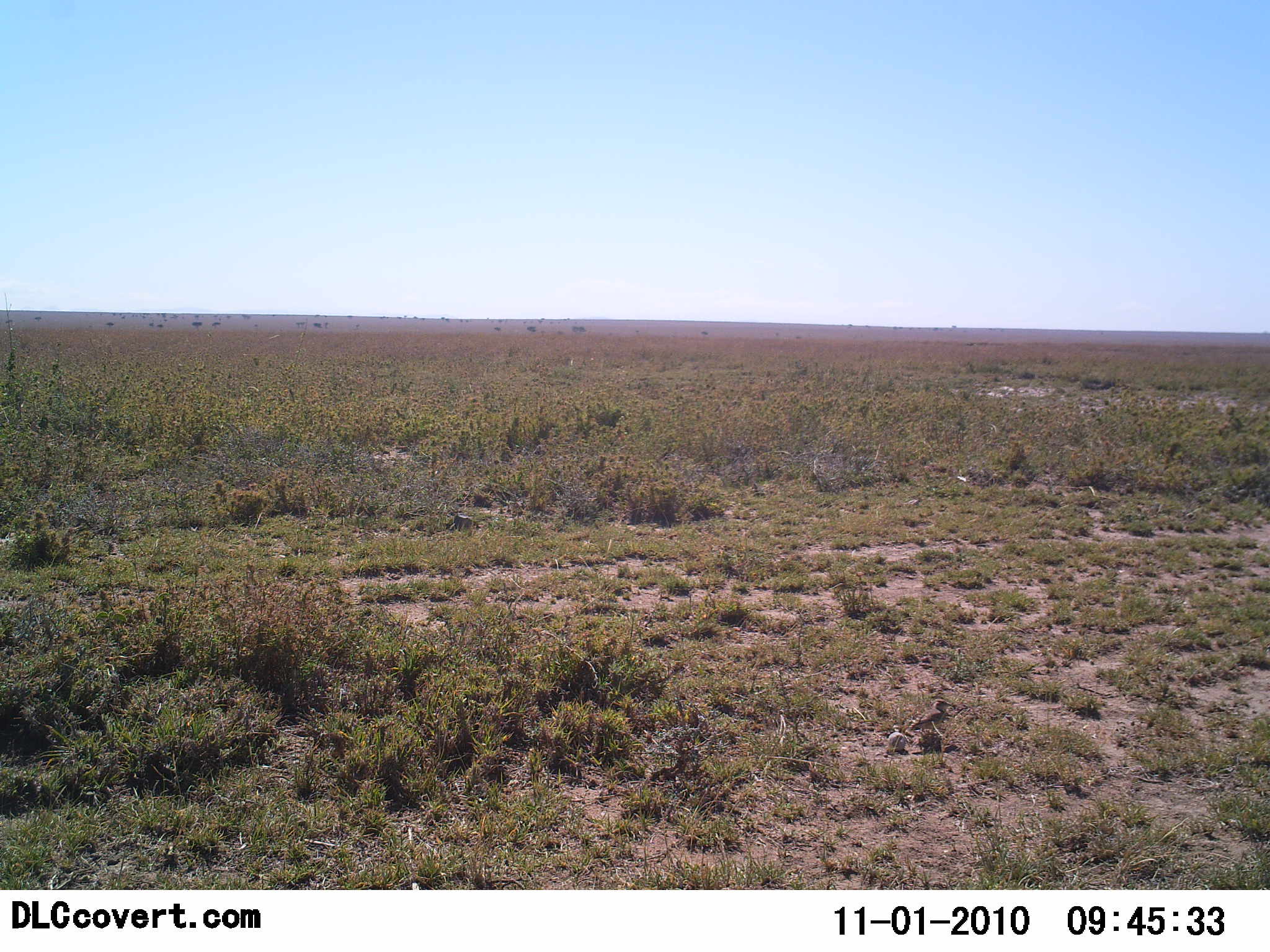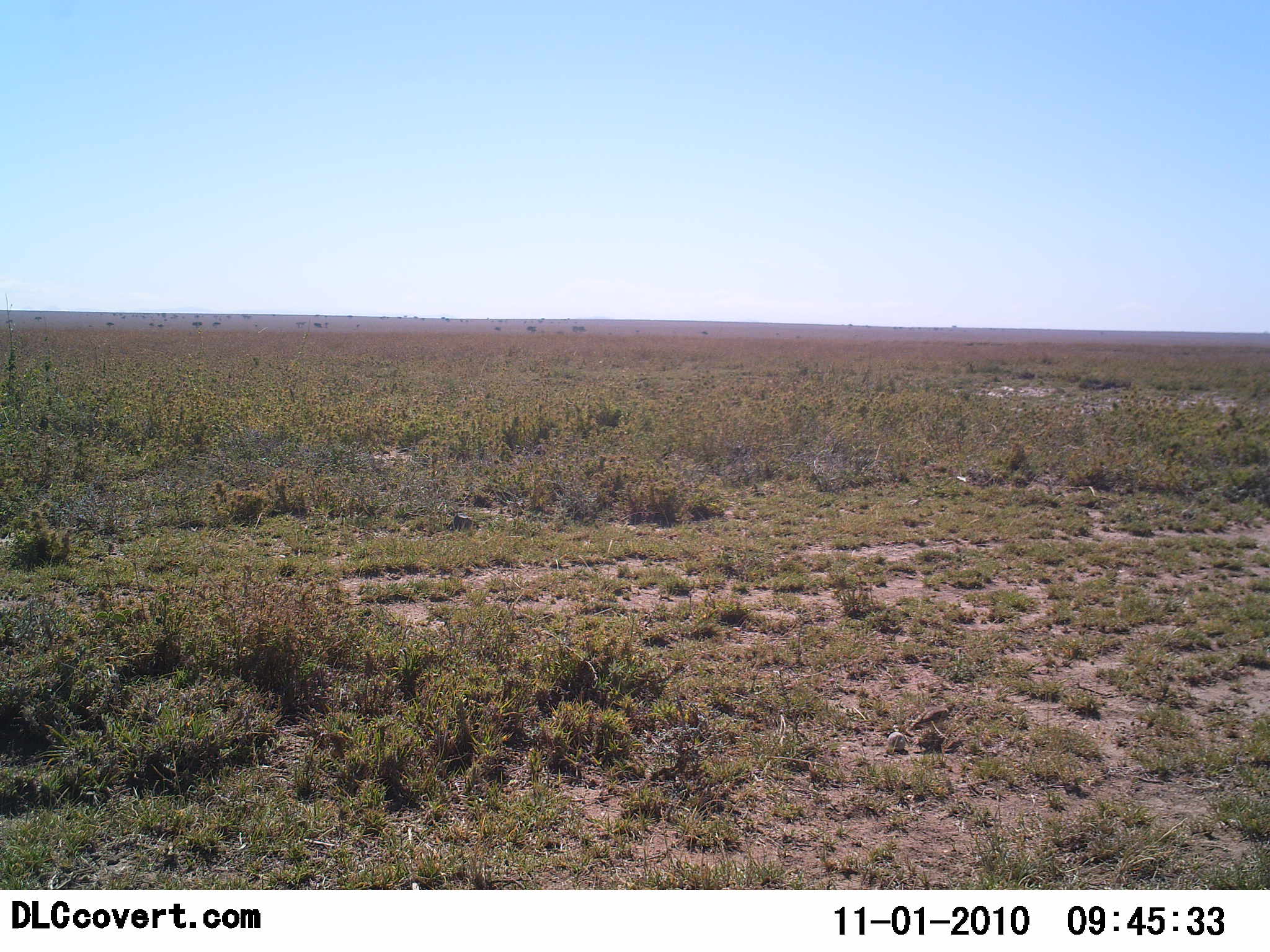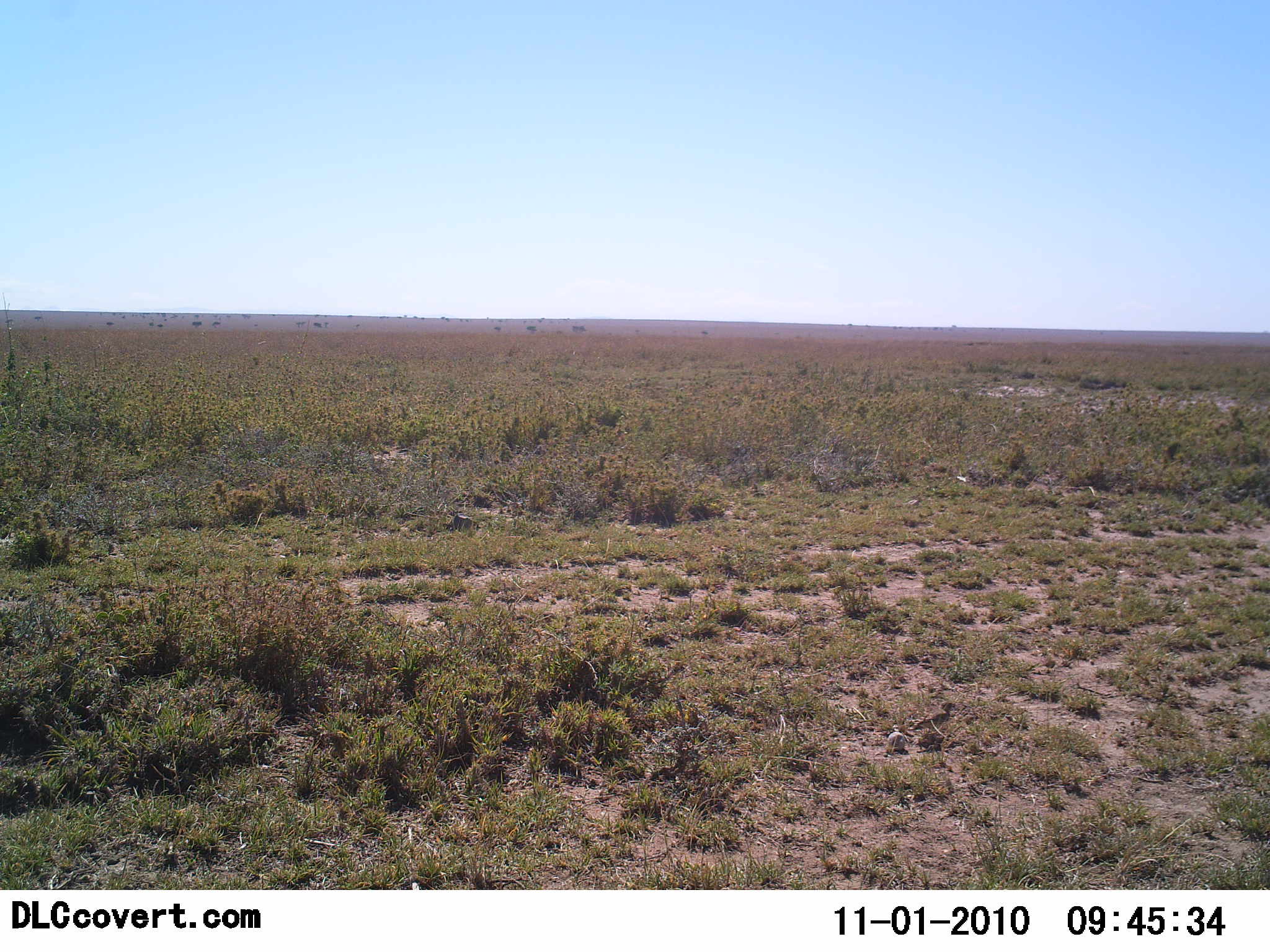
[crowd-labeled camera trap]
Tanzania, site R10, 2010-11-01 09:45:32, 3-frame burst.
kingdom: Animalia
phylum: Chordata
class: Aves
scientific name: Aves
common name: bird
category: otherbird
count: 1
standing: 71%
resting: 6%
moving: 18%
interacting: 0%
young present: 0%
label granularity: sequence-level